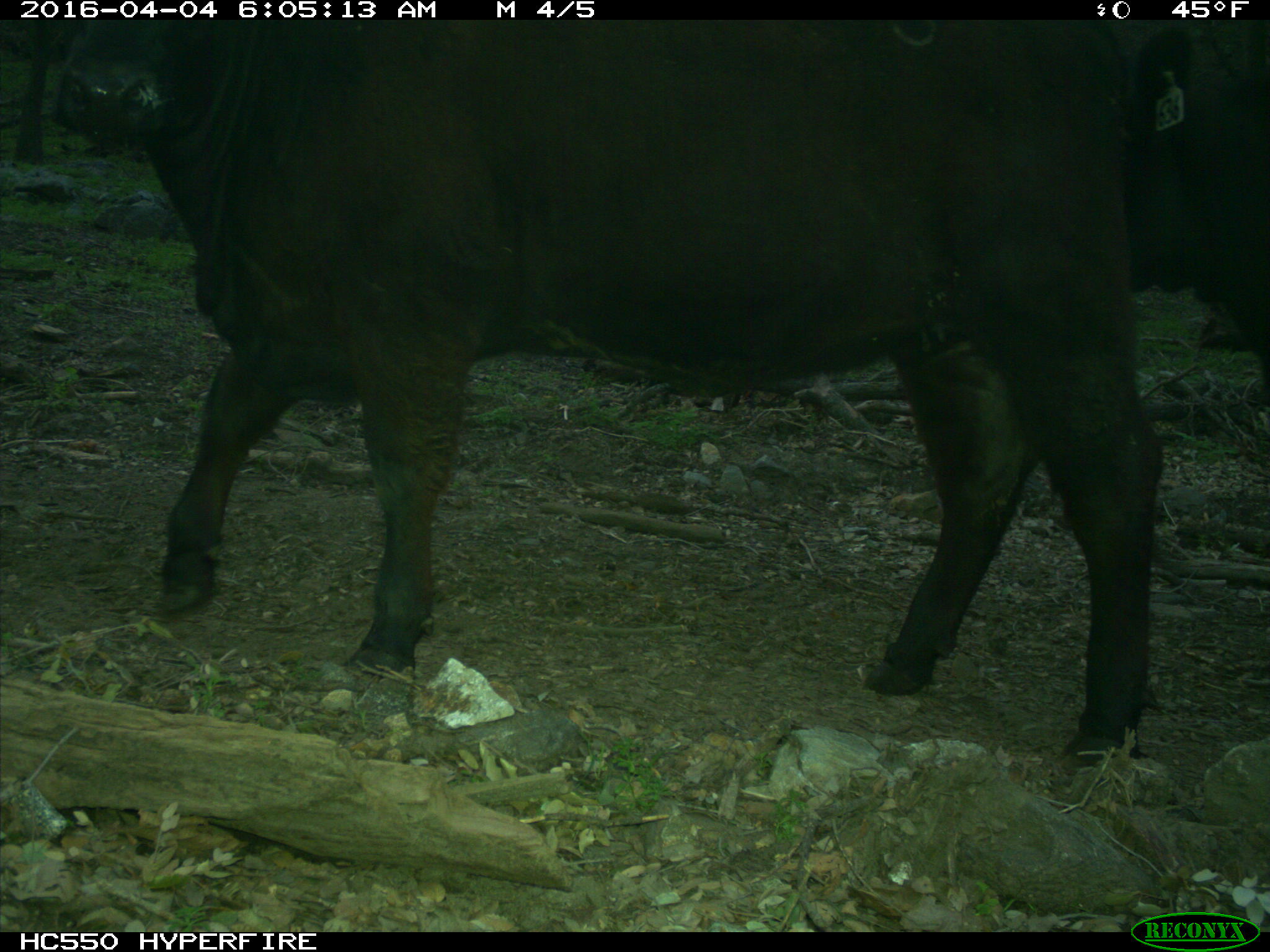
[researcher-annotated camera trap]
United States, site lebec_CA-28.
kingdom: Animalia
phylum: Chordata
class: Mammalia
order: Artiodactyla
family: Bovidae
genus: Bos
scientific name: Bos taurus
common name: domestic cow